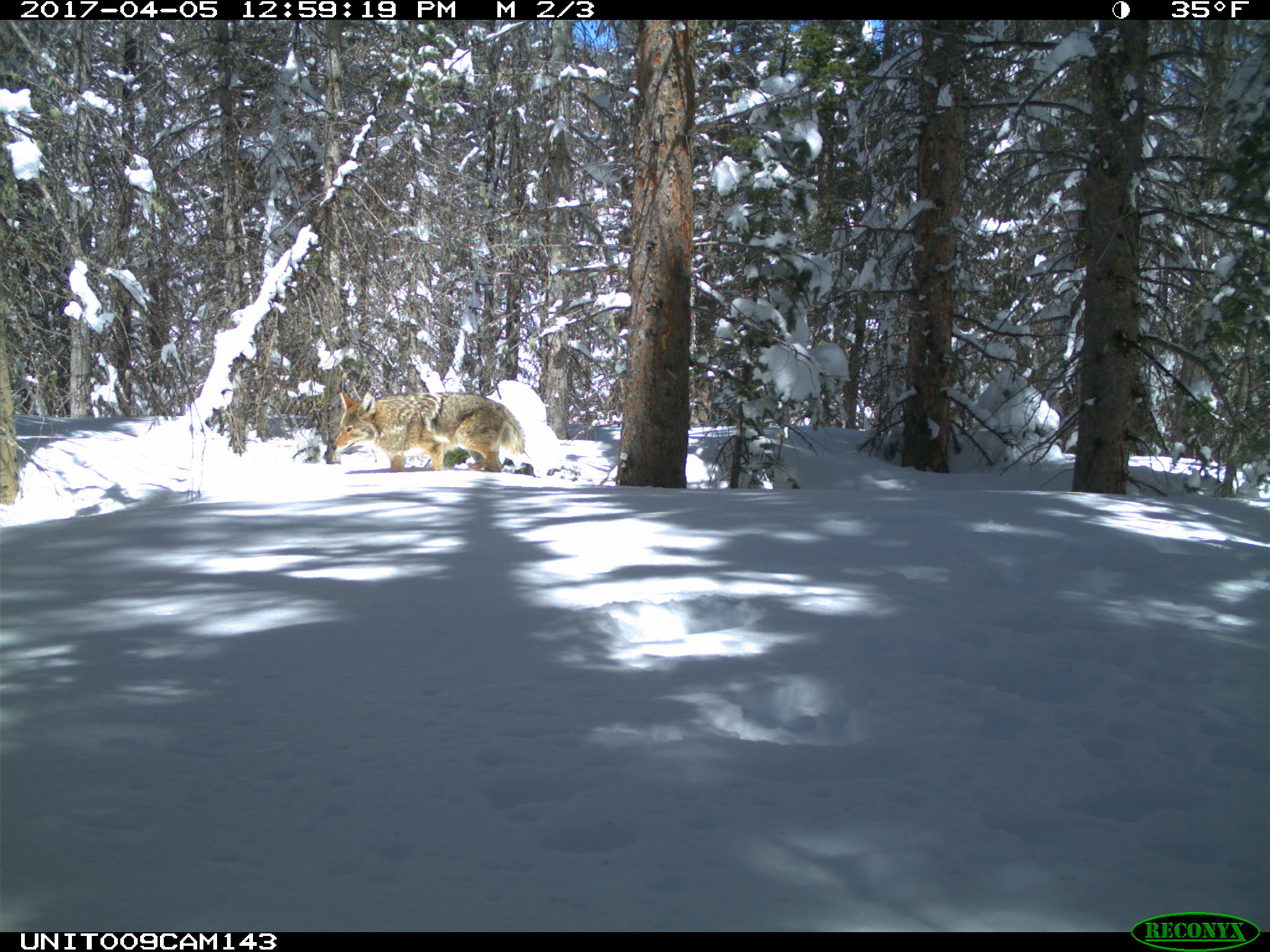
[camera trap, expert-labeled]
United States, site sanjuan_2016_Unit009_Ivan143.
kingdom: Animalia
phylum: Chordata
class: Mammalia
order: Carnivora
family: Canidae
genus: Canis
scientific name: Canis latrans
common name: coyote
Canis latrans (coyote).